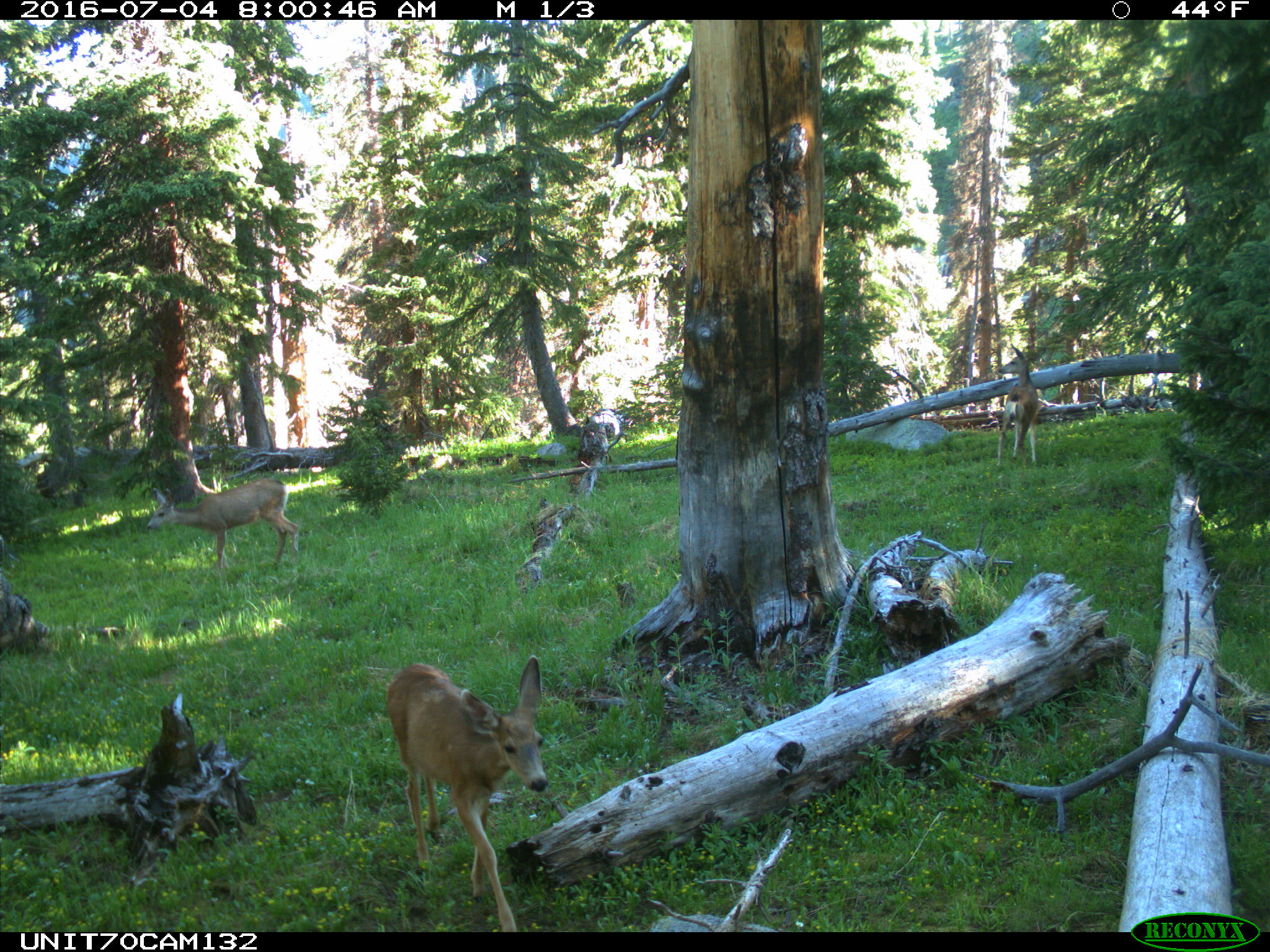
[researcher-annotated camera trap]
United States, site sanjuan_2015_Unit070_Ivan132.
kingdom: Animalia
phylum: Chordata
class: Mammalia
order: Artiodactyla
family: Cervidae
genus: Odocoileus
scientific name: Odocoileus hemionus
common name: mule deer